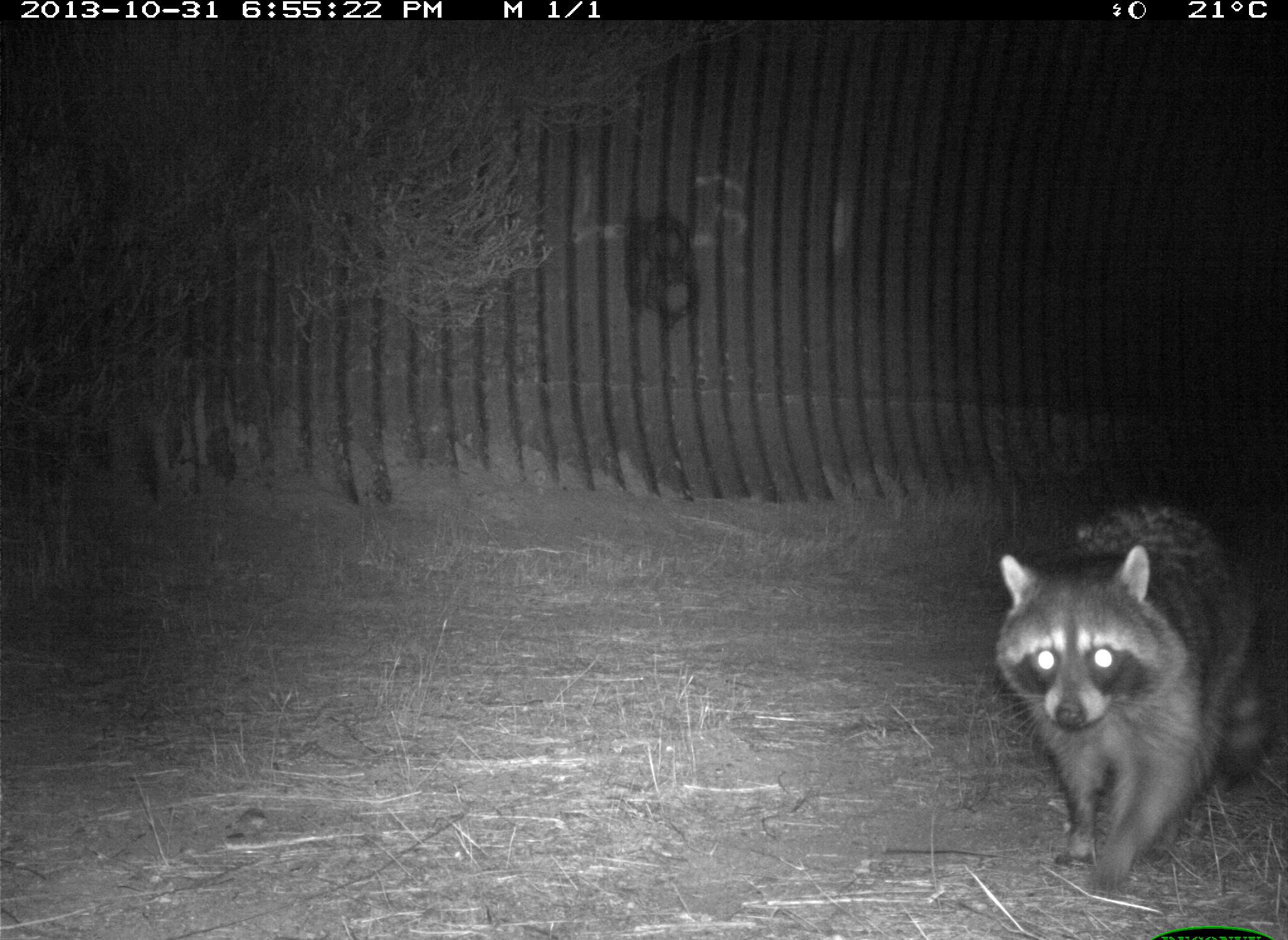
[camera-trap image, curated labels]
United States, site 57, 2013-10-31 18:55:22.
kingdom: Animalia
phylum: Chordata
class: Mammalia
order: Carnivora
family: Procyonidae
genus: Procyon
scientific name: Procyon lotor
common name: raccoon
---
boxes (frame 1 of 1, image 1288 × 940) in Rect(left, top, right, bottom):
raccoon: Rect(995, 499, 1271, 897)